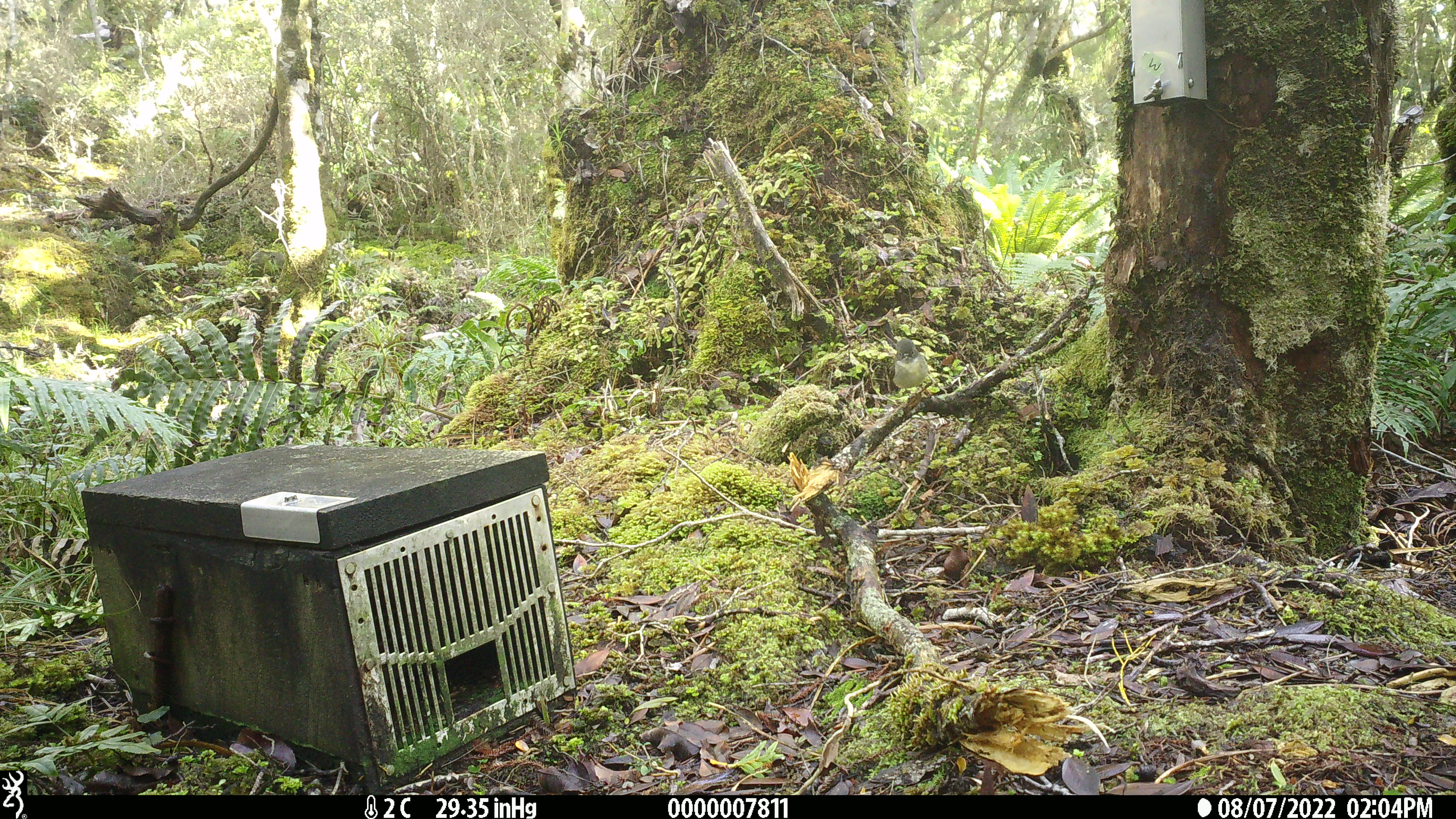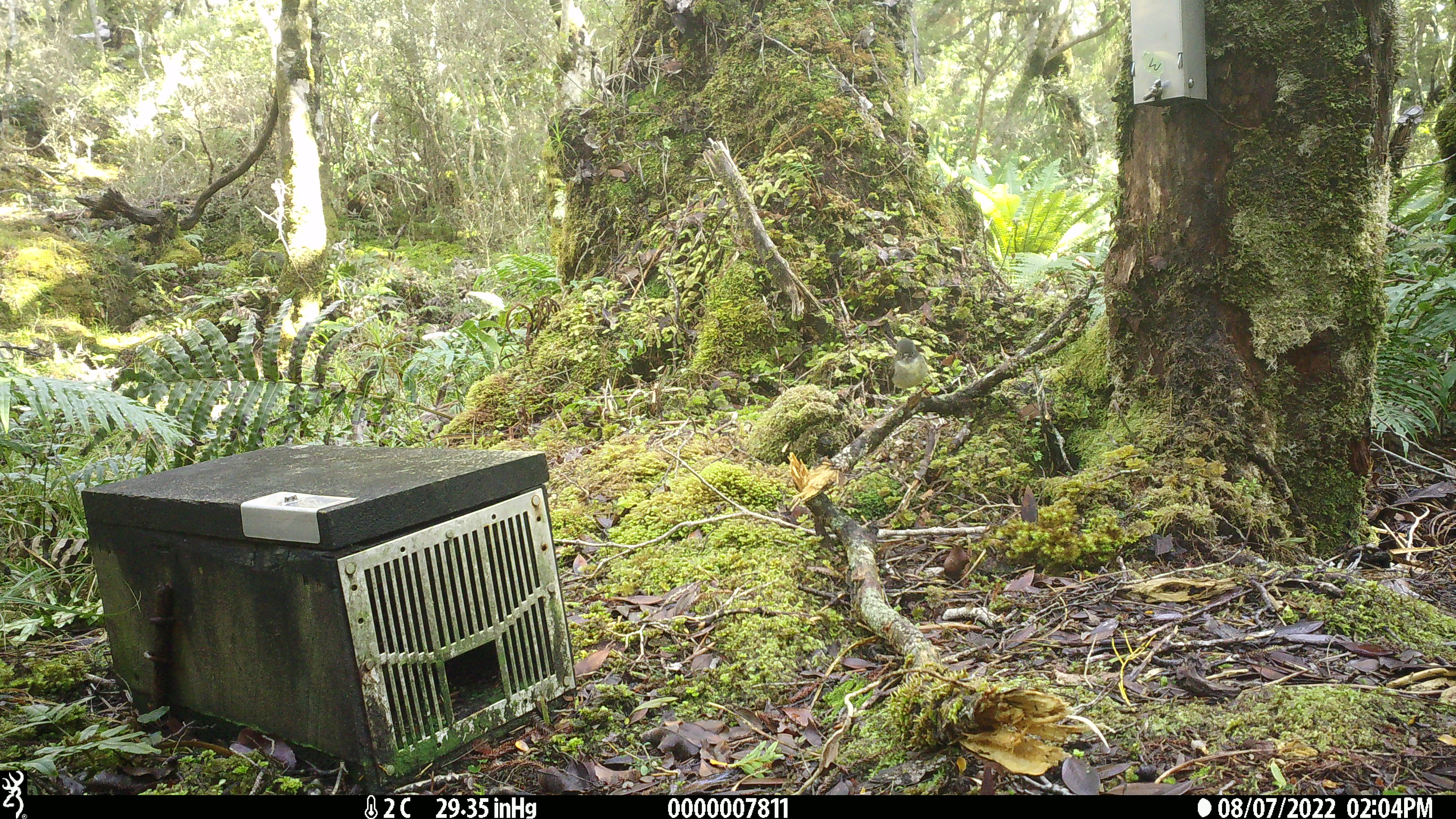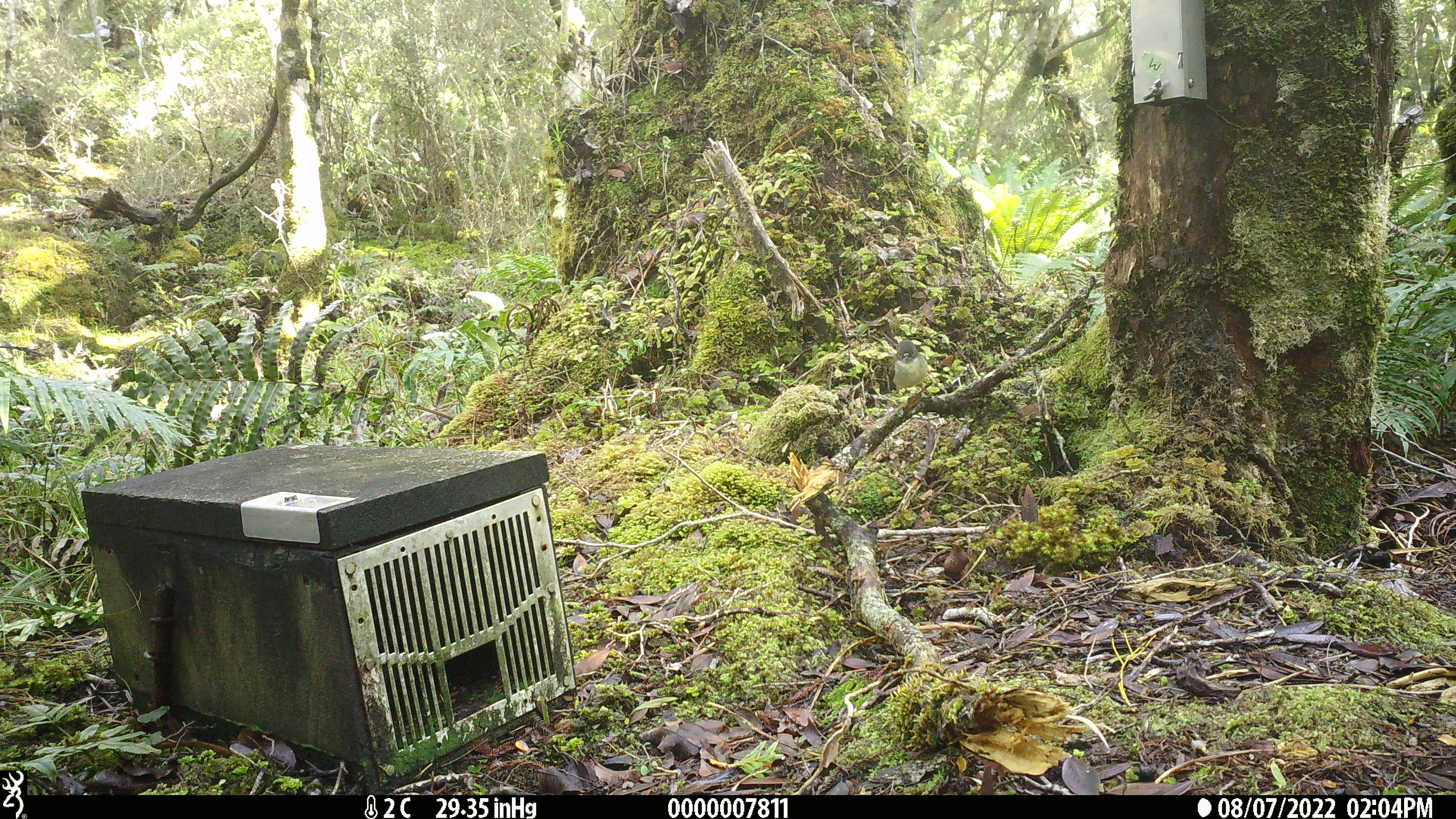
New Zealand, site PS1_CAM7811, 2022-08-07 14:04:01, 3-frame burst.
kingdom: Animalia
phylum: Chordata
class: Aves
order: Passeriformes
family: Petroicidae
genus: Petroica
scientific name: Petroica macrocephala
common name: tomtit